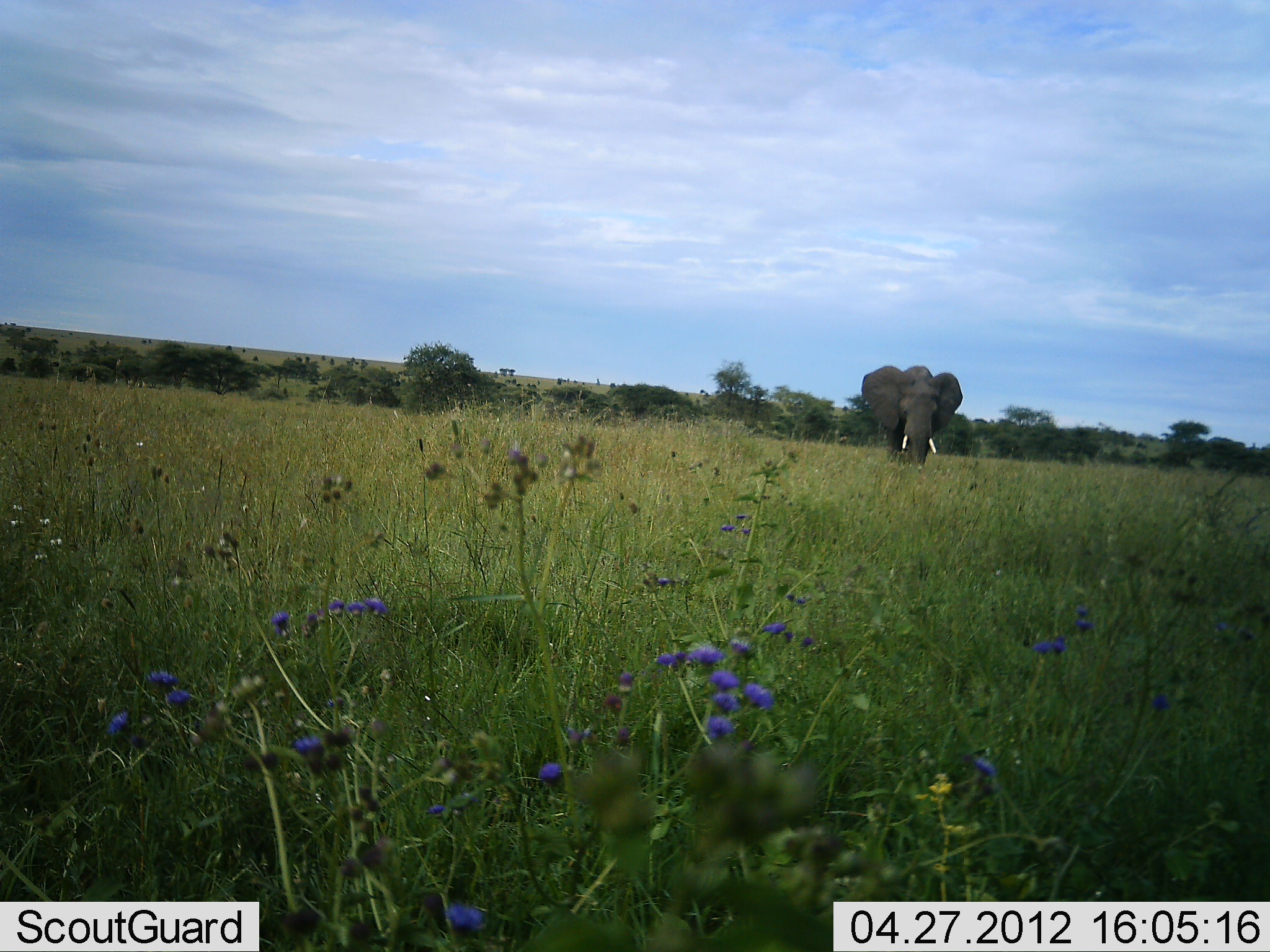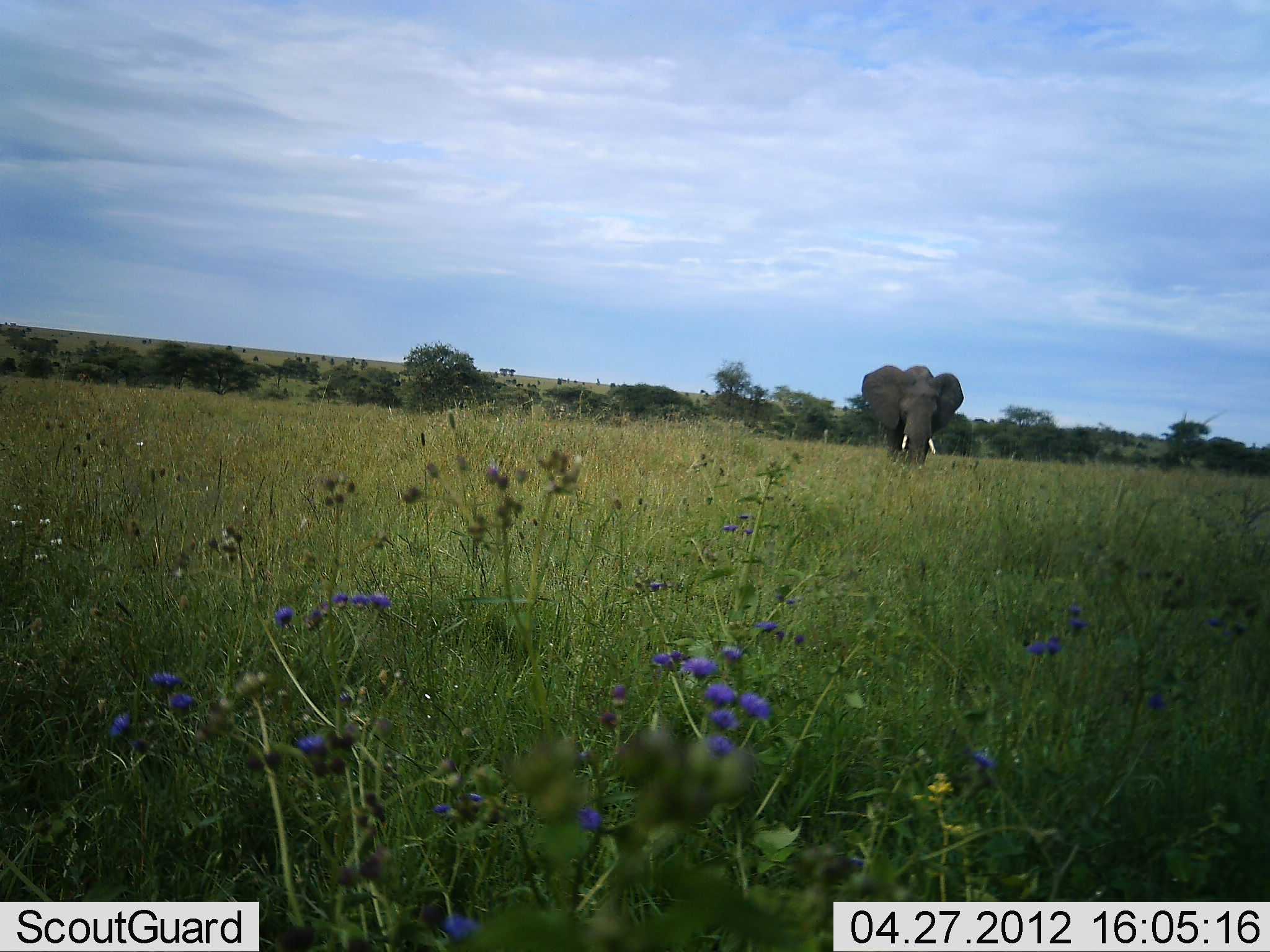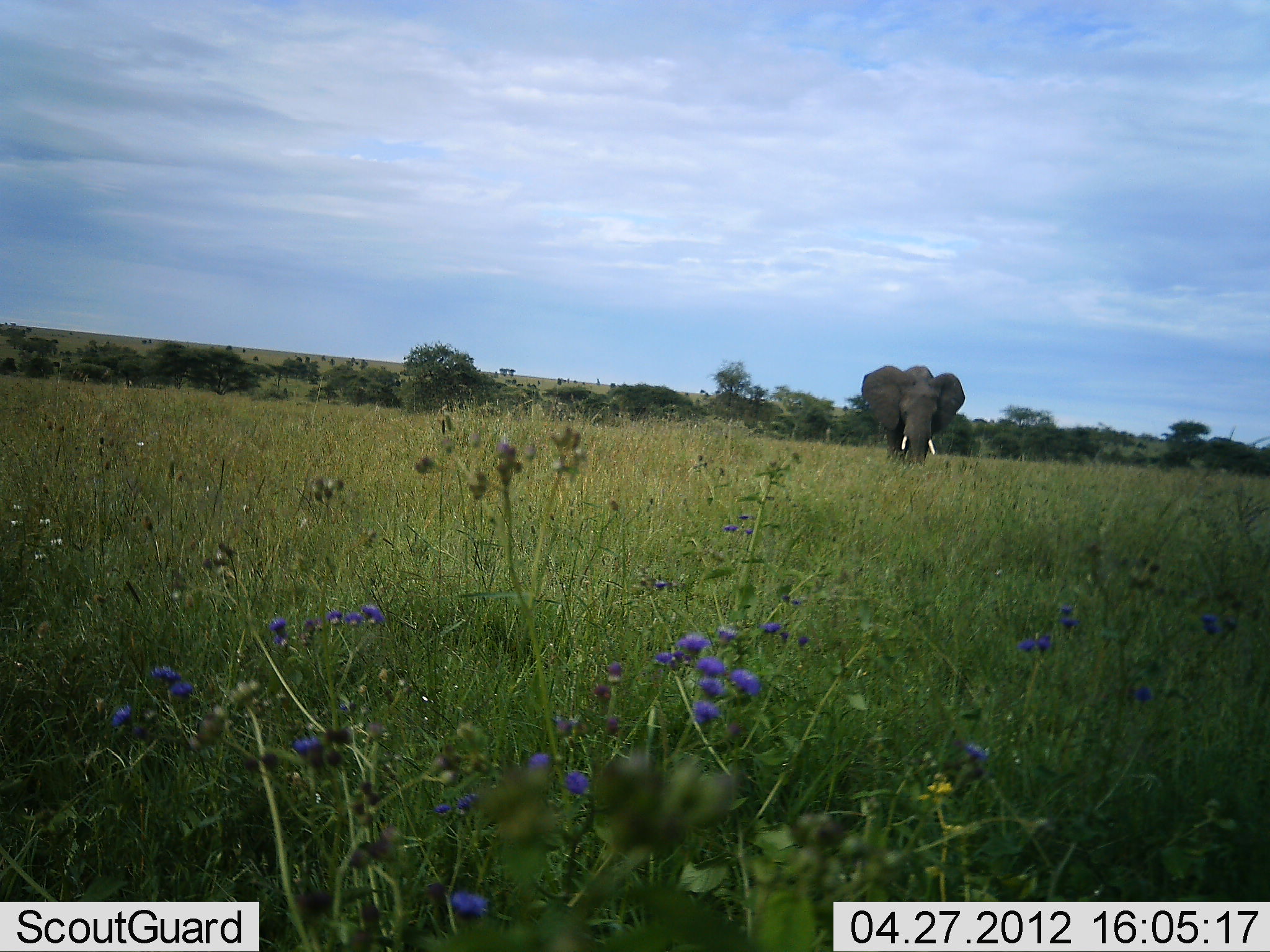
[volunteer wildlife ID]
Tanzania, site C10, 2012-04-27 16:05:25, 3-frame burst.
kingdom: Animalia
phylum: Chordata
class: Mammalia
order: Proboscidea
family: Elephantidae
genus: Loxodonta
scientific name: Loxodonta africana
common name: african bush elephant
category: elephant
Elephant (african bush elephant) (Loxodonta africana), count 1. Behavior (volunteer vote fractions): standing 84%, resting 0%, moving 5%, interacting 0%. Young present (vote fraction): 0%. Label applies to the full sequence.